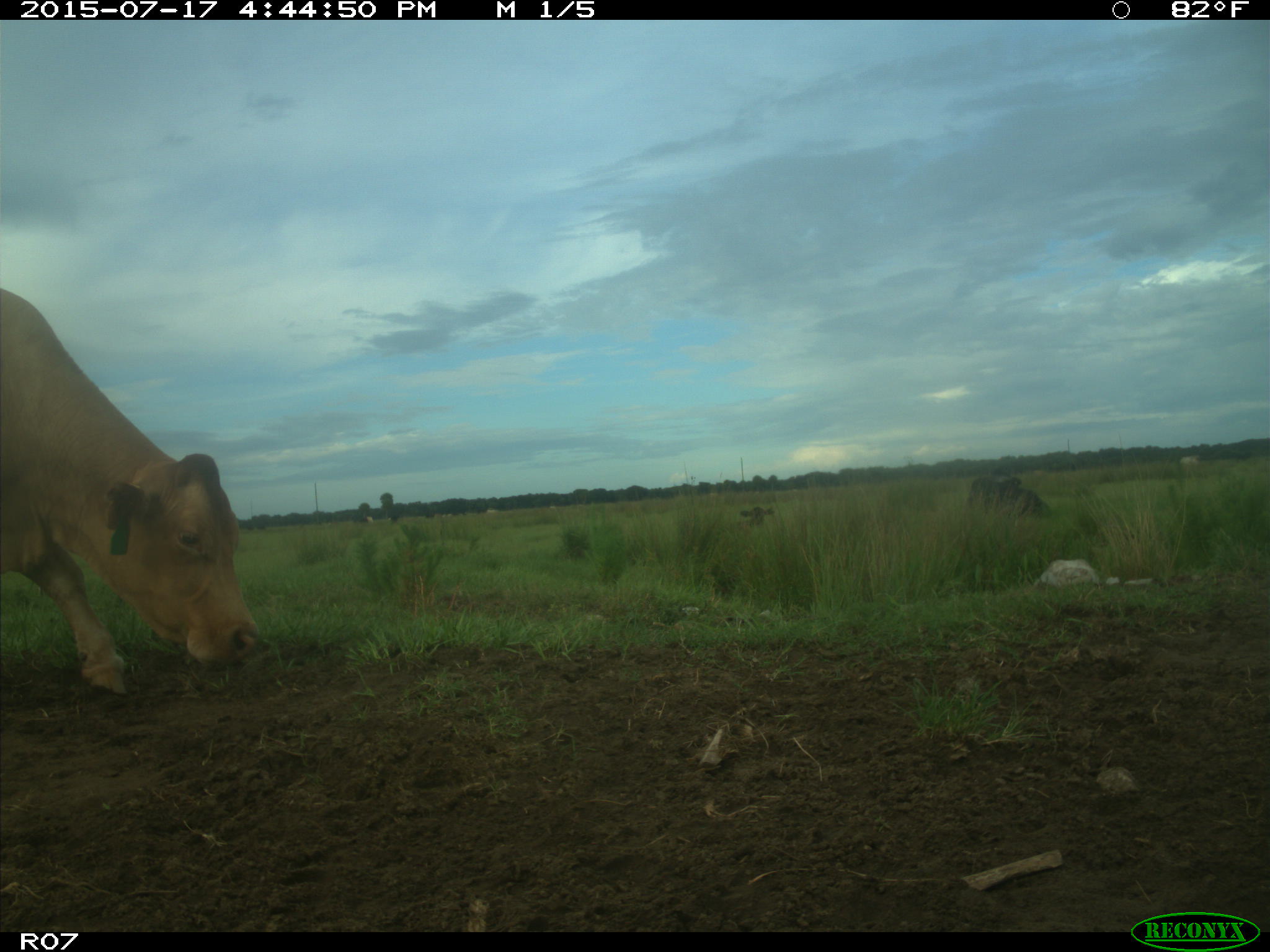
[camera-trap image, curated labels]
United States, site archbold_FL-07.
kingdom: Animalia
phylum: Chordata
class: Mammalia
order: Artiodactyla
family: Bovidae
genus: Bos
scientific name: Bos taurus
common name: domestic cow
Bos taurus (domestic cow).